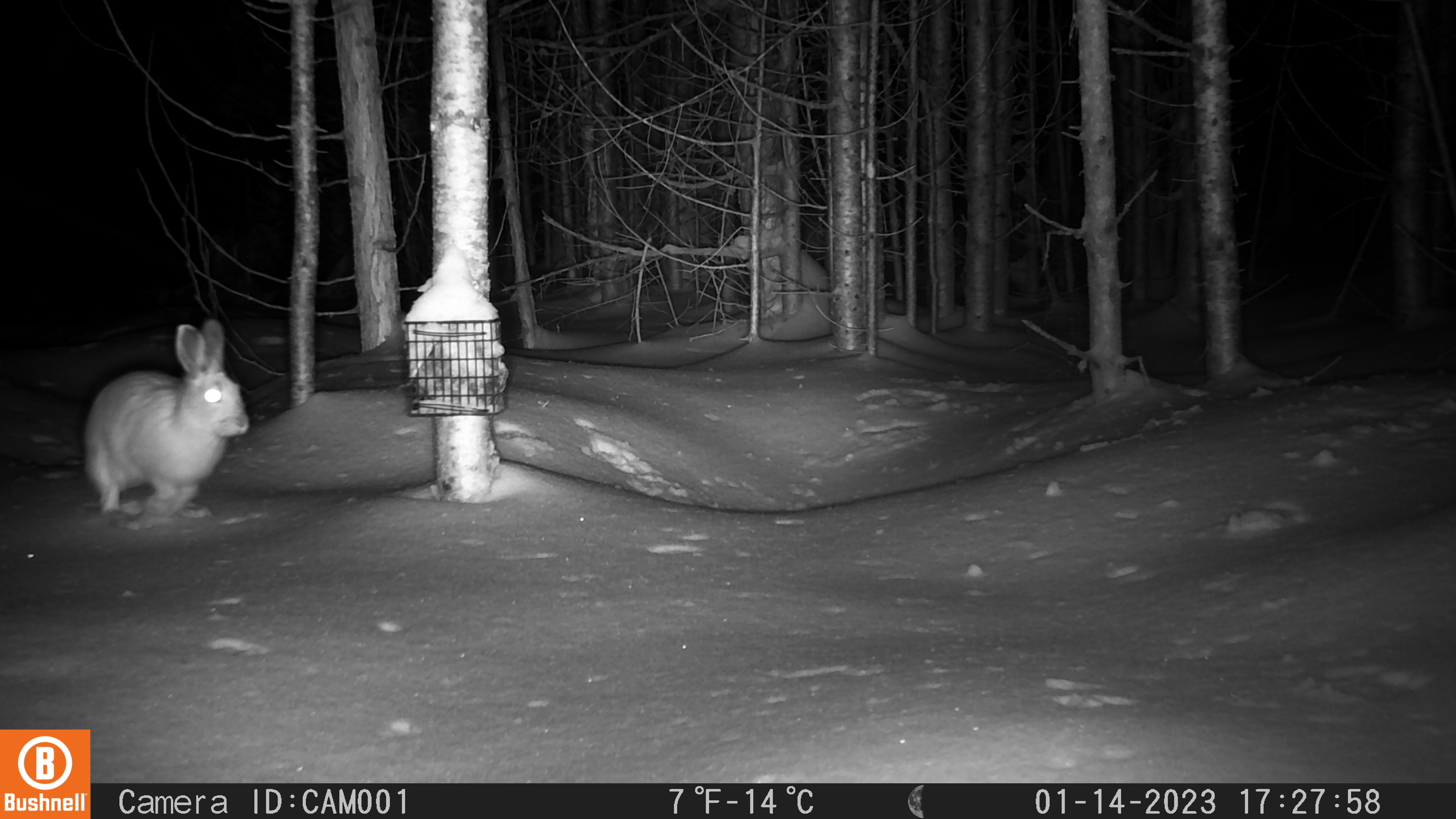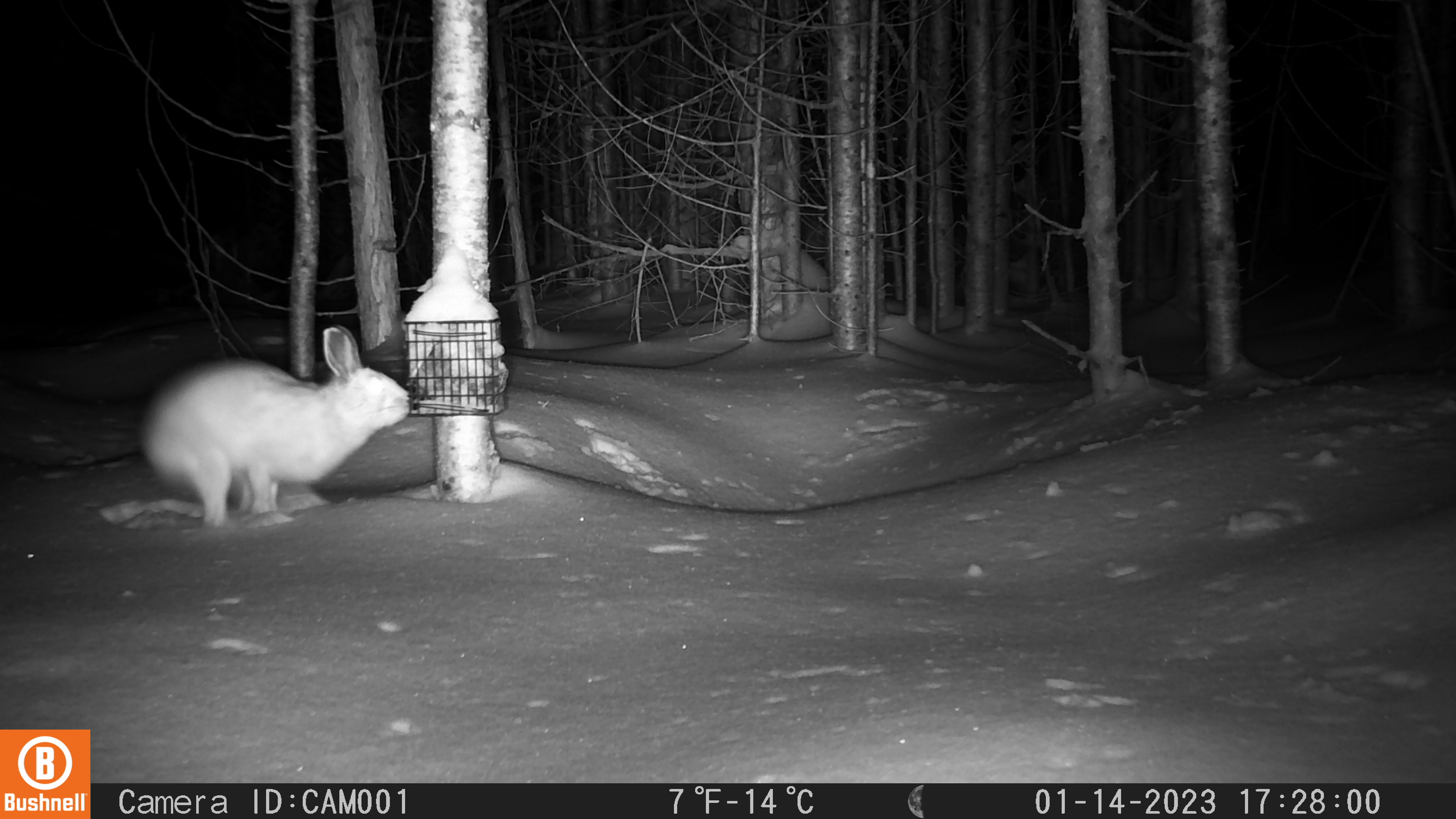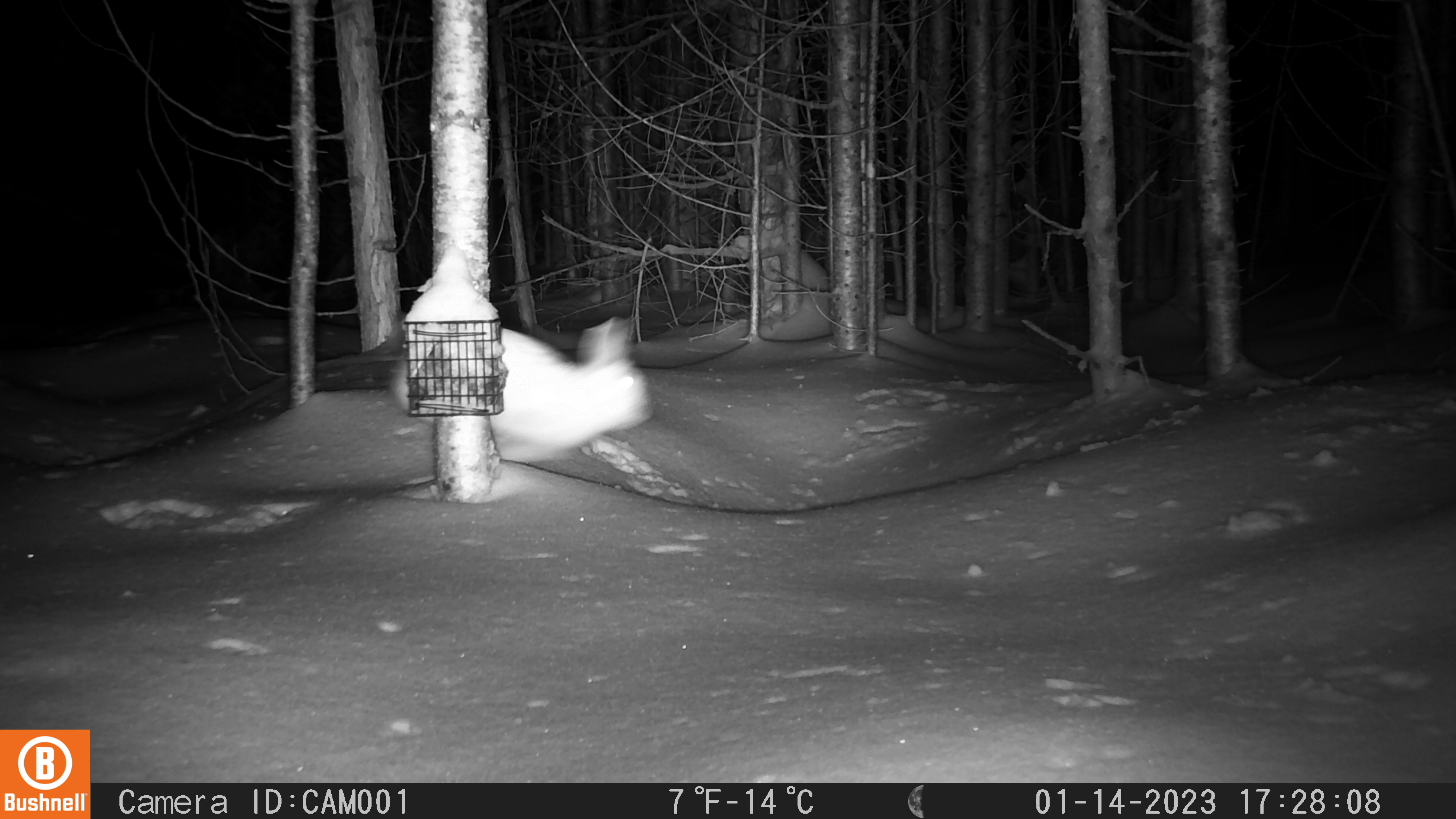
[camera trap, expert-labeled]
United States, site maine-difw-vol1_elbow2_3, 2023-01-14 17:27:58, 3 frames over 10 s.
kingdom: Animalia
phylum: Chordata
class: Mammalia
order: Lagomorpha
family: Leporidae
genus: Lepus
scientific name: Lepus americanus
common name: snowshoe hare